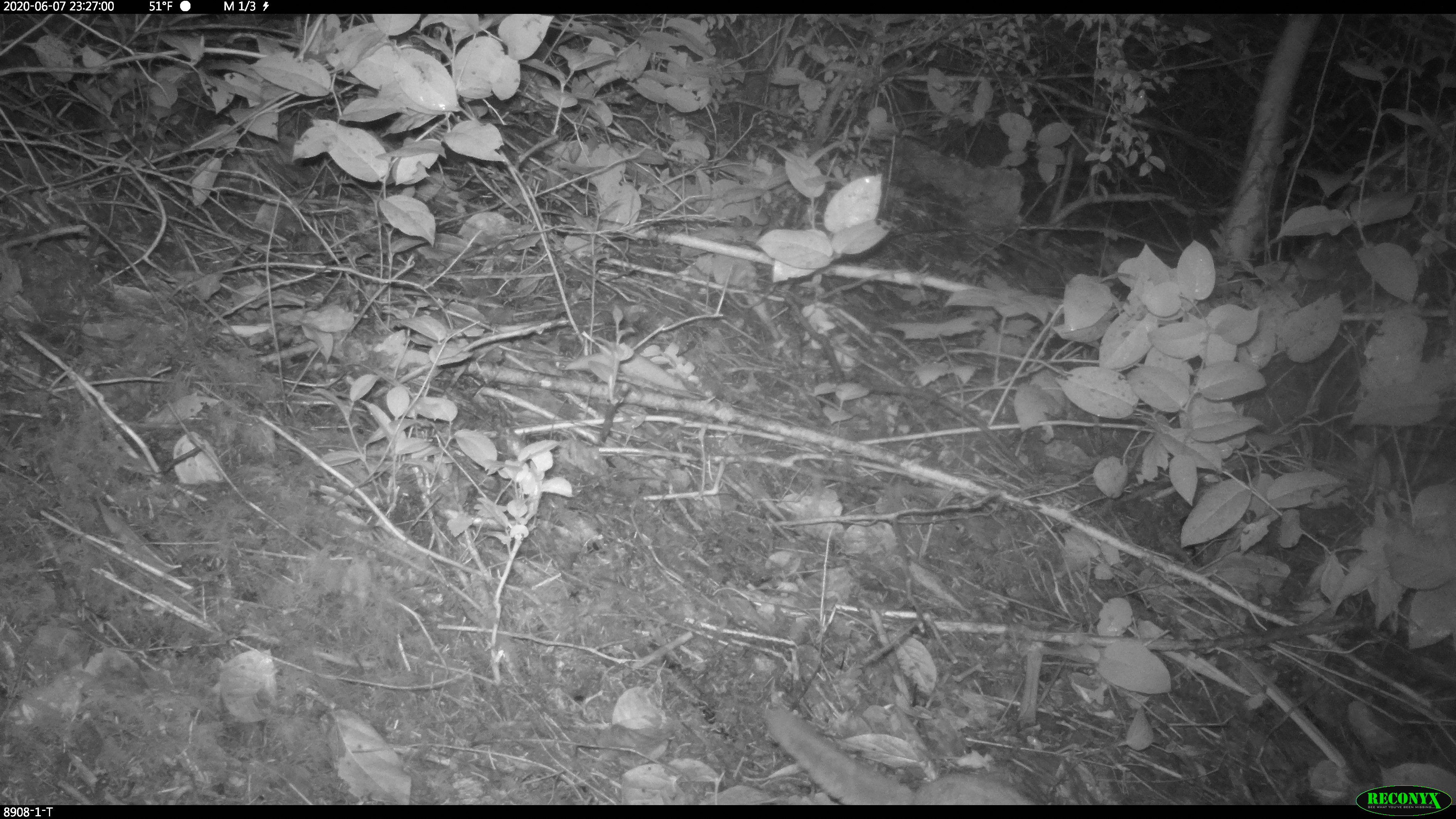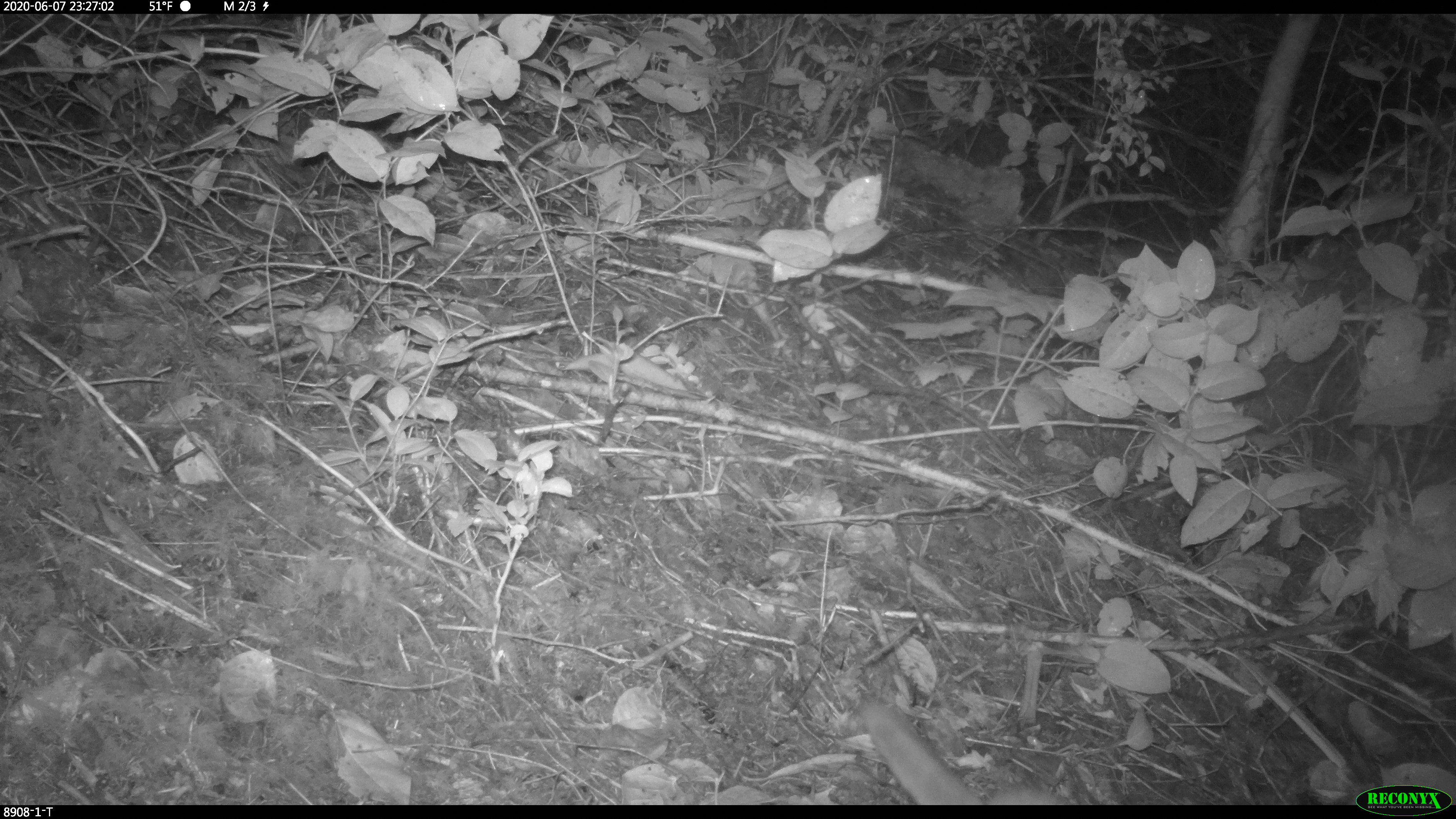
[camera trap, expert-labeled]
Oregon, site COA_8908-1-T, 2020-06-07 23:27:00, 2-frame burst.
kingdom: Animalia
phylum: Chordata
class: Mammalia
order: Rodentia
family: Sciuridae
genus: Glaucomys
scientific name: Glaucomys oregonensis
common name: humboldt's flying squirrel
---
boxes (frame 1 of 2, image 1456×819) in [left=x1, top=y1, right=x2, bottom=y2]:
humboldt's flying squirrel: [left=753, top=695, right=1045, bottom=802]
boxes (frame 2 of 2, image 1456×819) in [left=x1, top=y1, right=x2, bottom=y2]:
humboldt's flying squirrel: [left=852, top=687, right=1075, bottom=802]